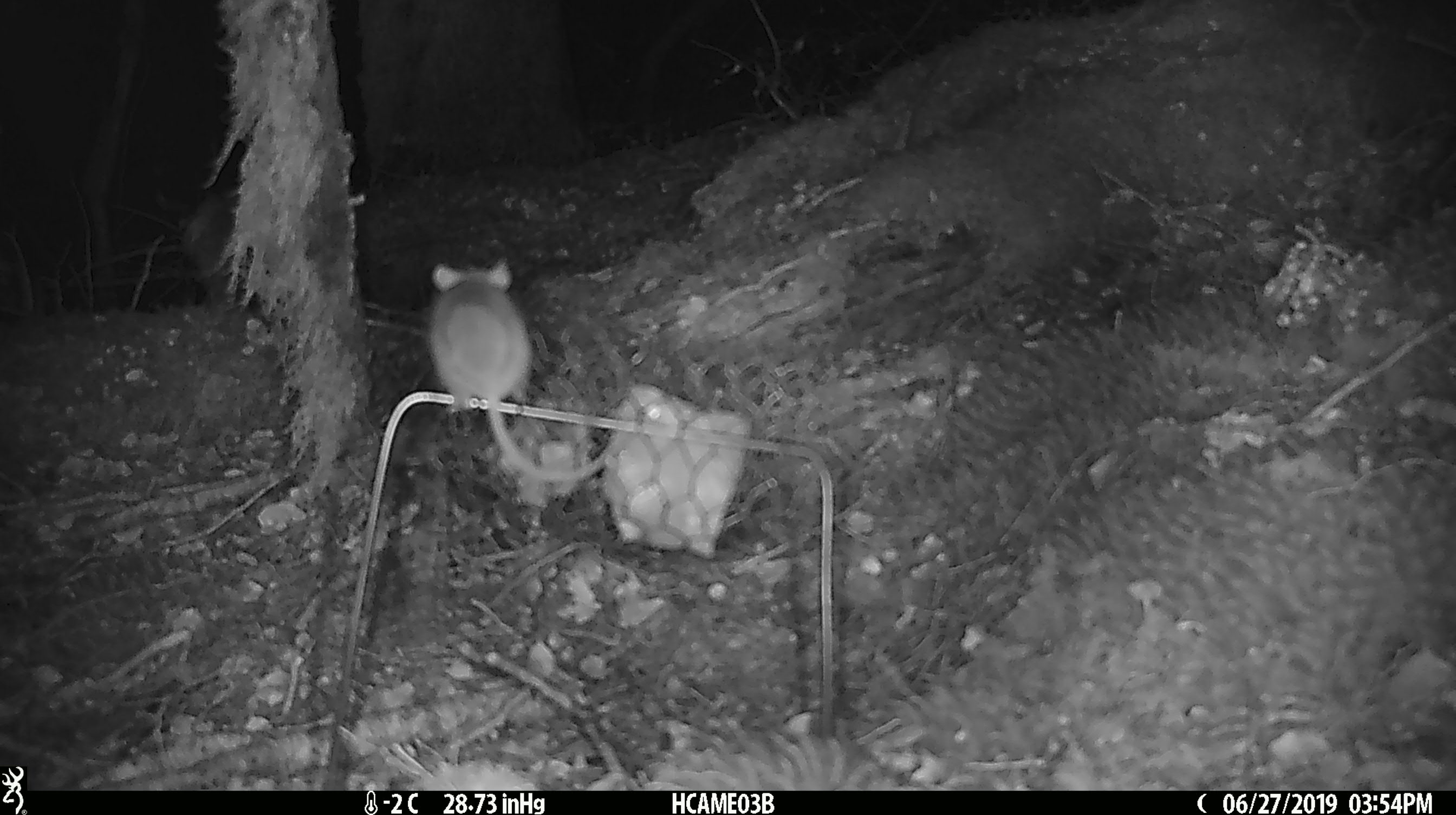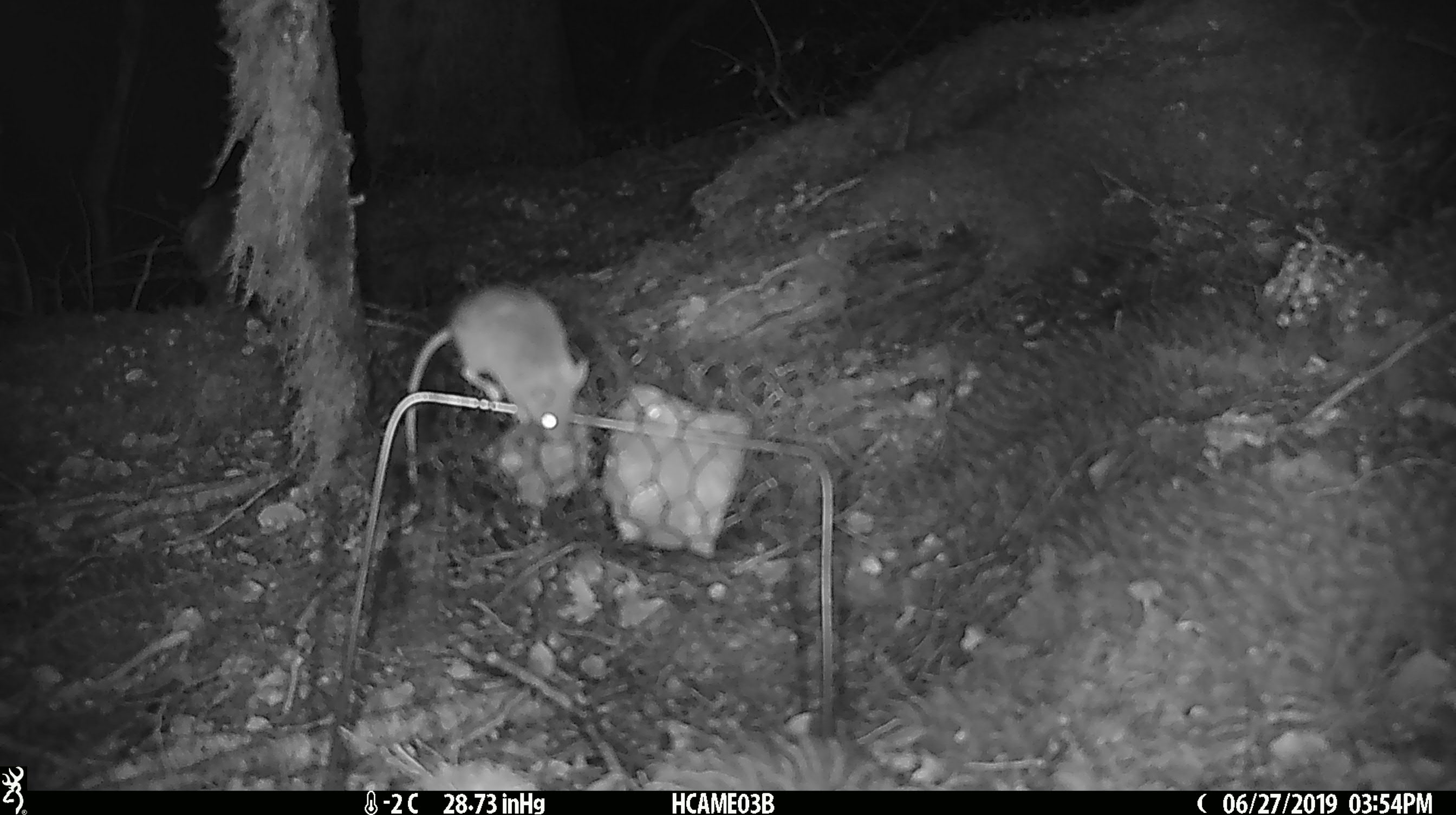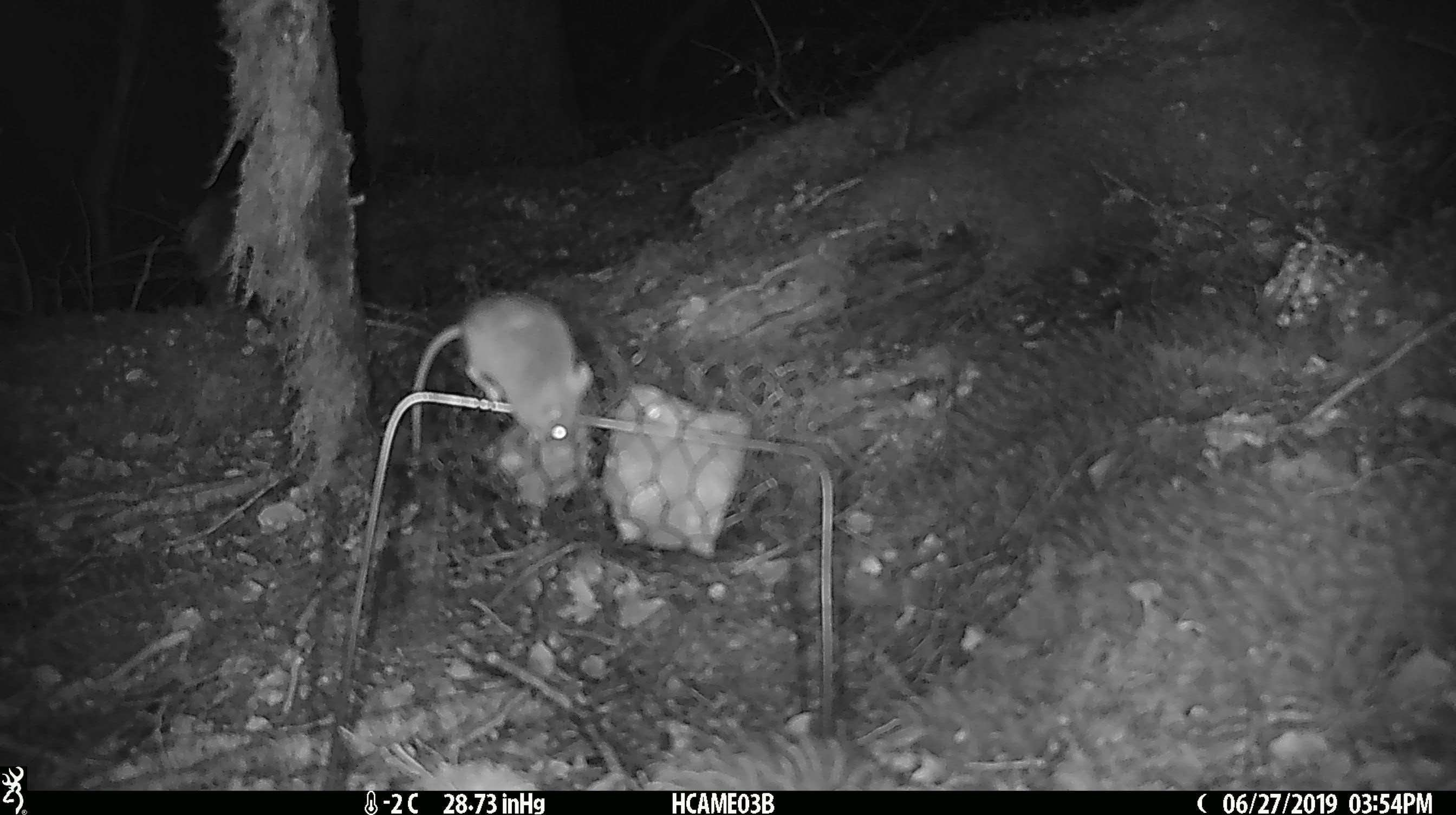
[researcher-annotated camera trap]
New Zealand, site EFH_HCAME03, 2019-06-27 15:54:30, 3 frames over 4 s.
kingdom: Animalia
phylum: Chordata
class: Mammalia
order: Rodentia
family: Muridae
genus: Mus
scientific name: Mus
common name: mouse